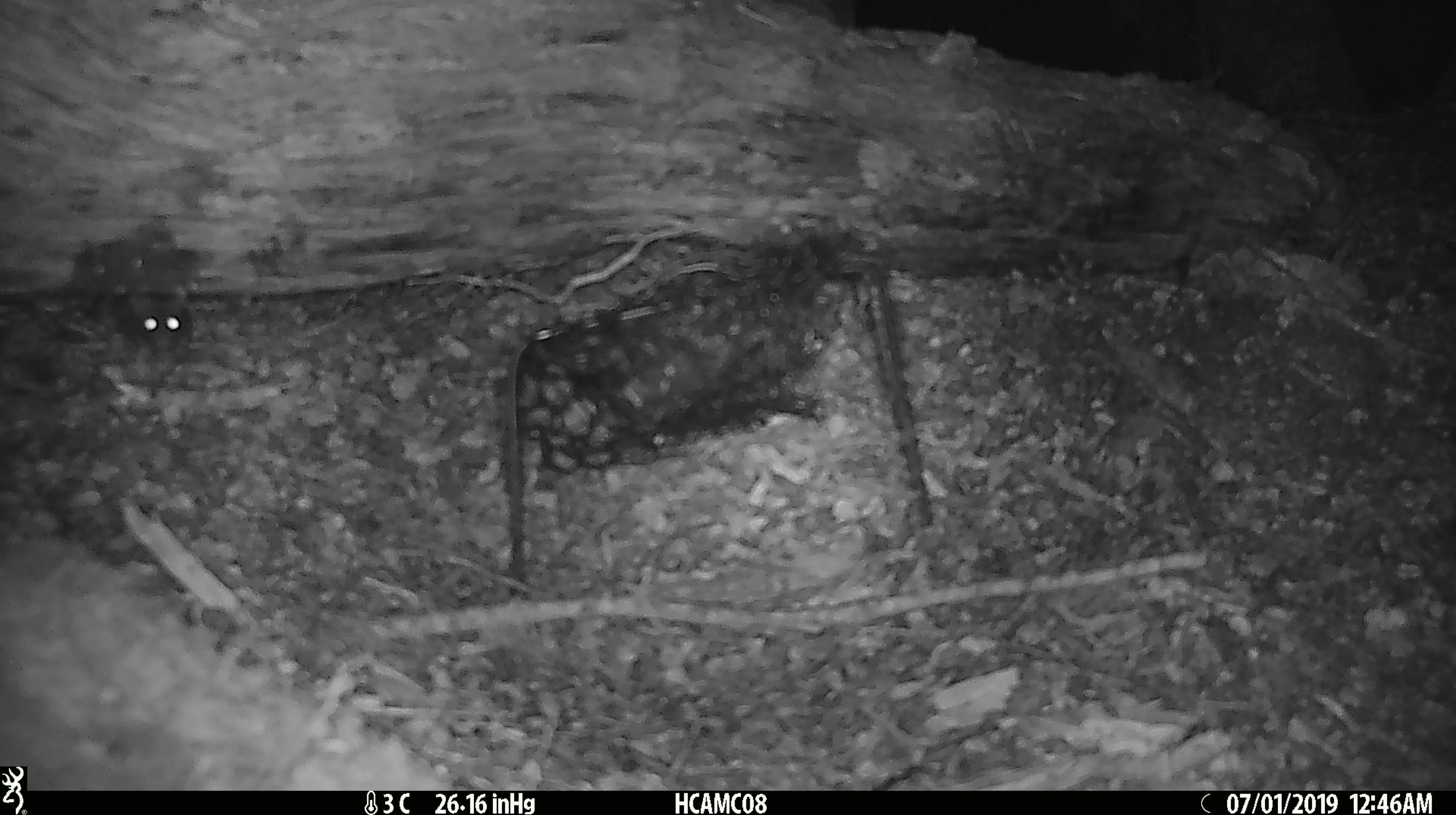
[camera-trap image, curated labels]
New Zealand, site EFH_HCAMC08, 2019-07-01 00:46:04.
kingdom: Animalia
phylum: Chordata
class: Mammalia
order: Rodentia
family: Muridae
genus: Mus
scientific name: Mus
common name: mouse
Mouse (Mus).